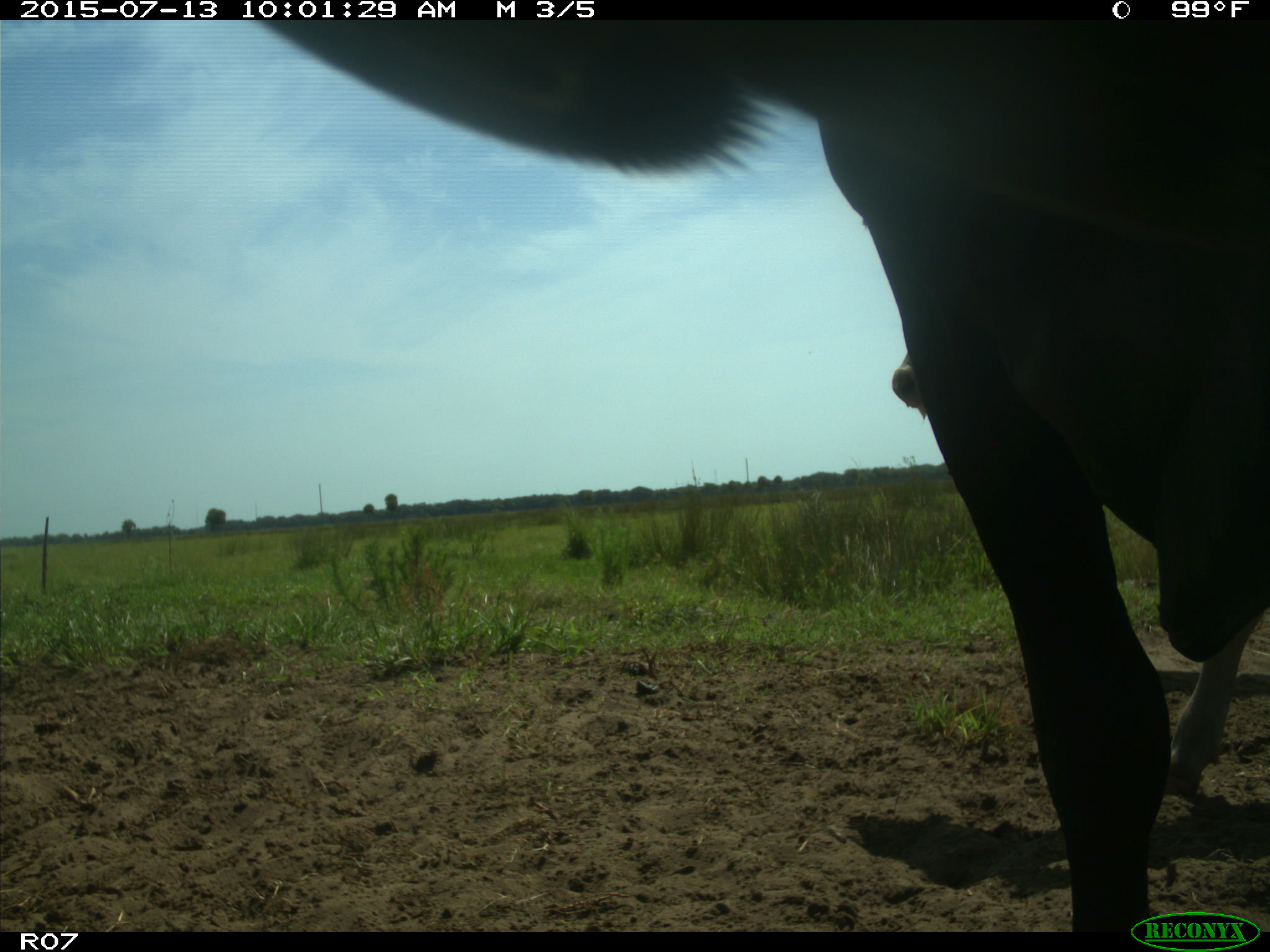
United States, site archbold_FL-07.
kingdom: Animalia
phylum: Chordata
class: Mammalia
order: Artiodactyla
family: Bovidae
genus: Bos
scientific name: Bos taurus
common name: domestic cow